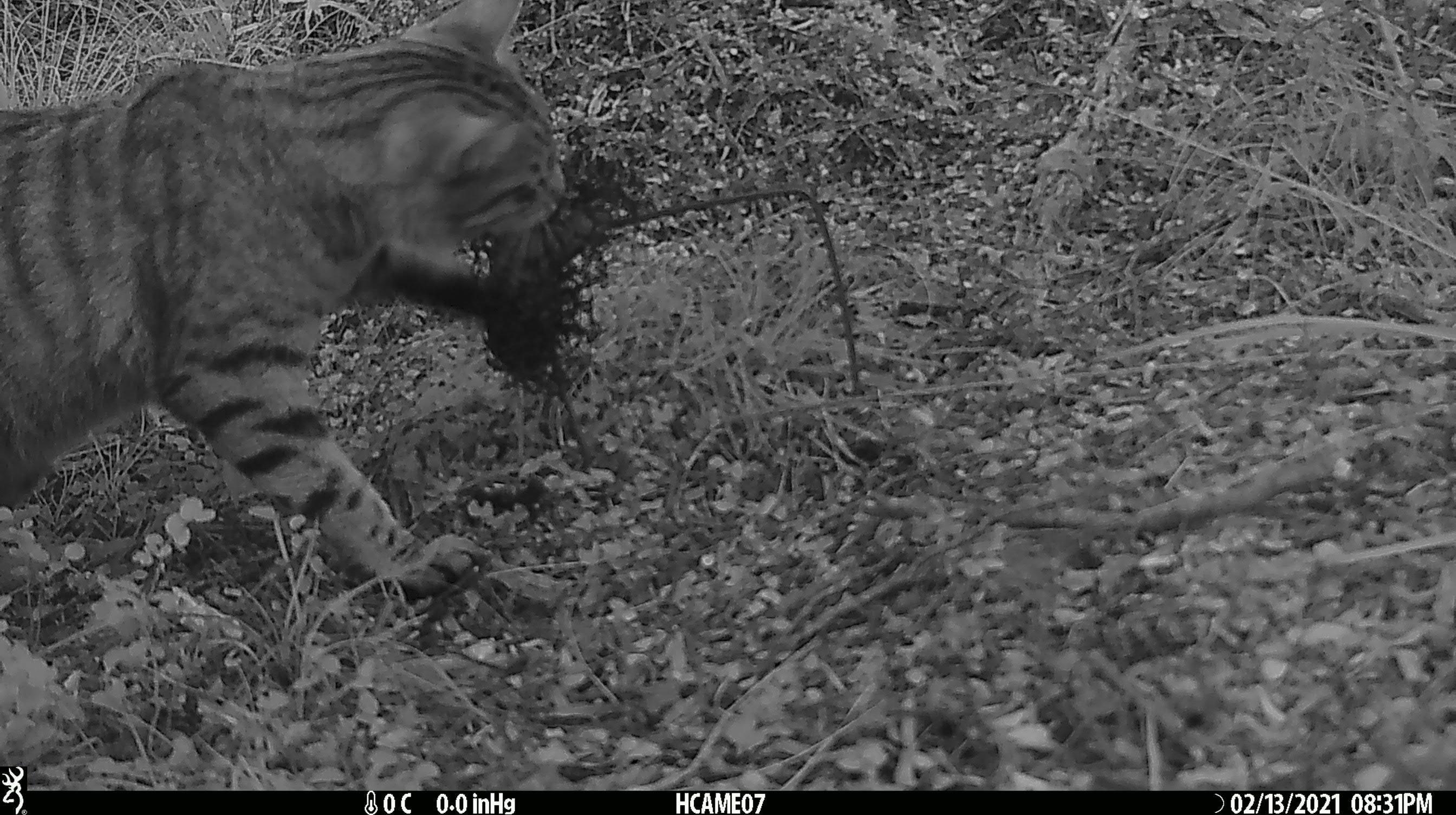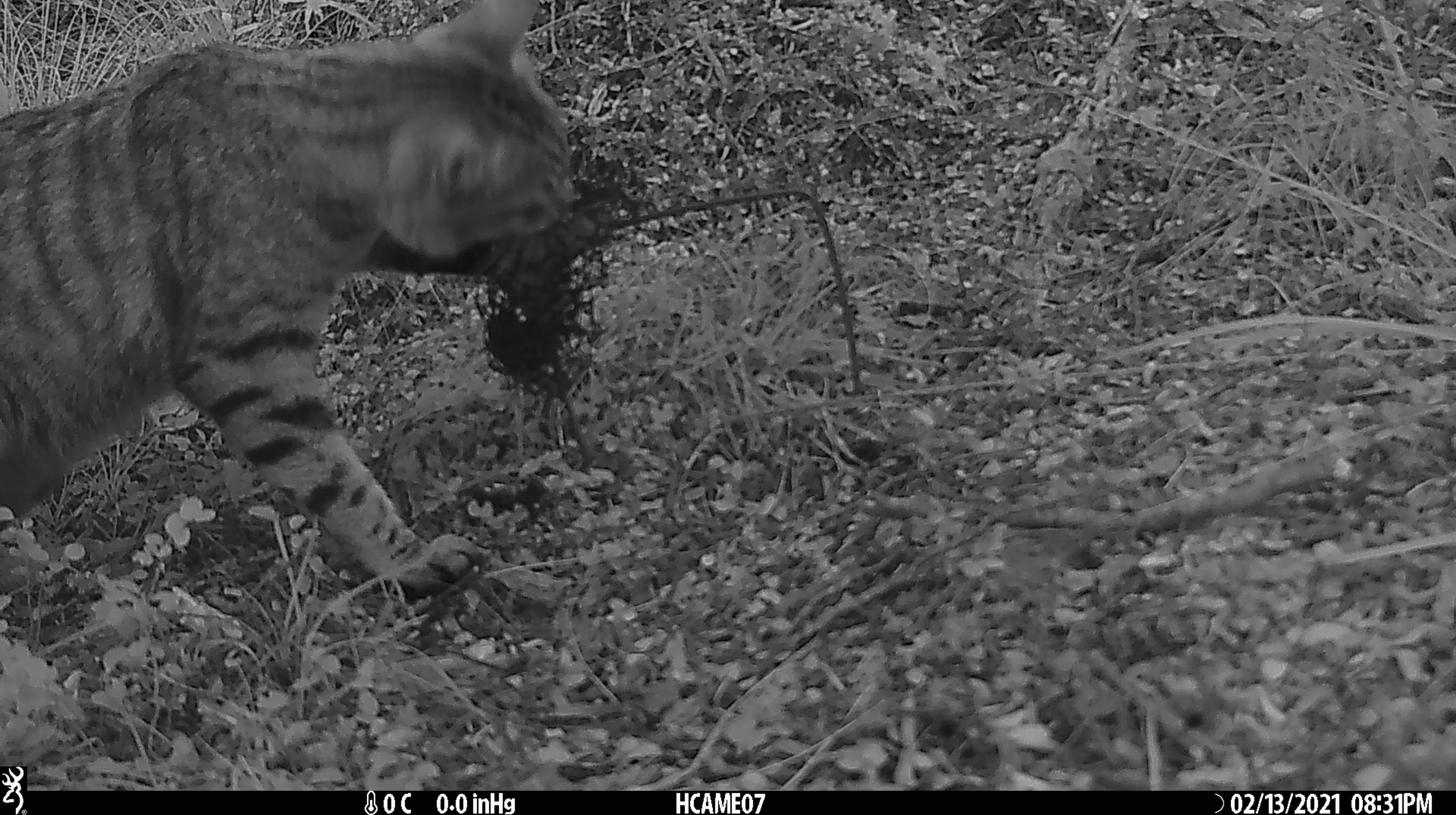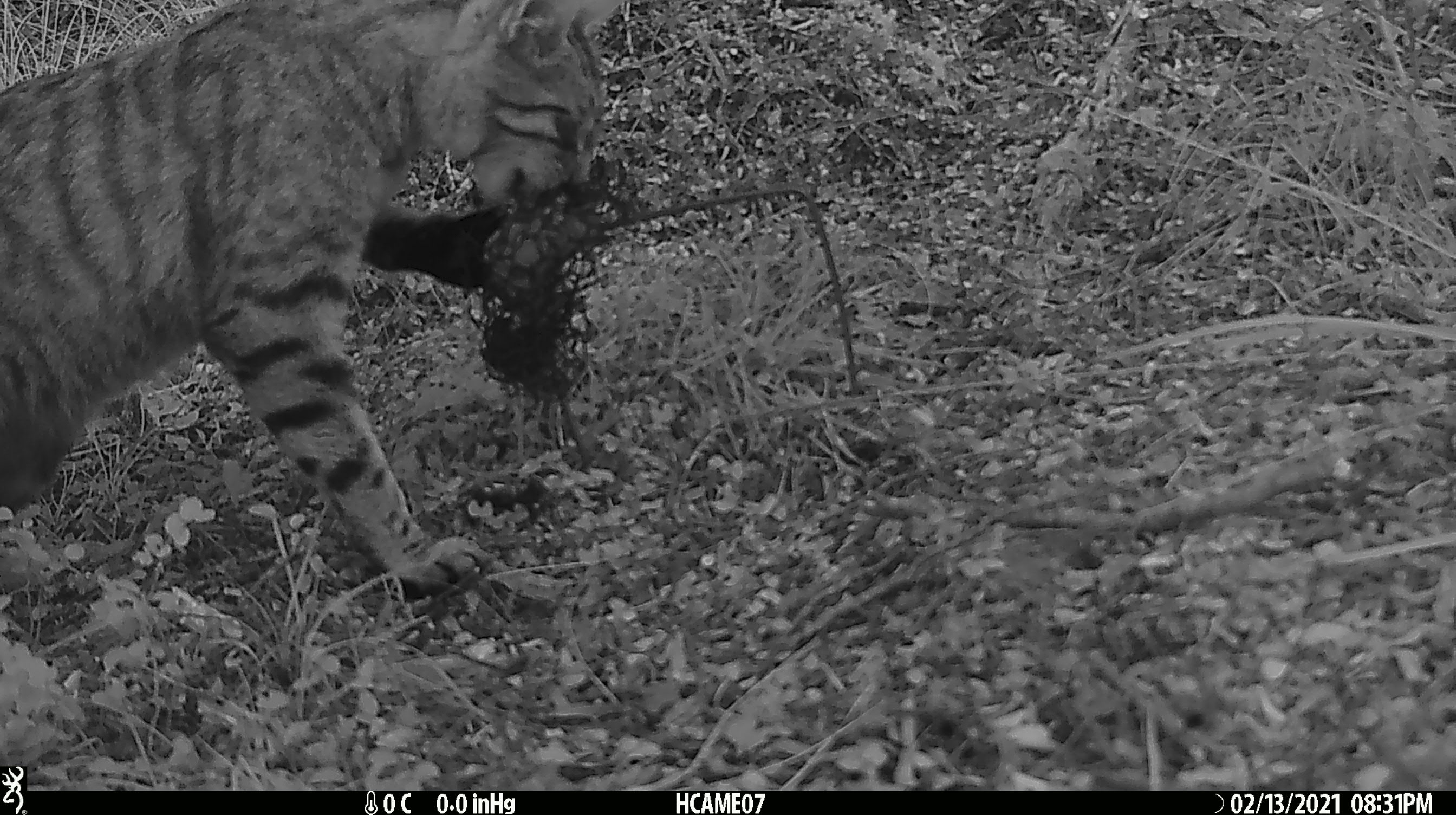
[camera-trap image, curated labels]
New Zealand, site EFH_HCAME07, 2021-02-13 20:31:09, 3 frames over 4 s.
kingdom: Animalia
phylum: Chordata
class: Mammalia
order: Carnivora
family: Felidae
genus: Felis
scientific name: Felis catus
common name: domestic cat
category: cat